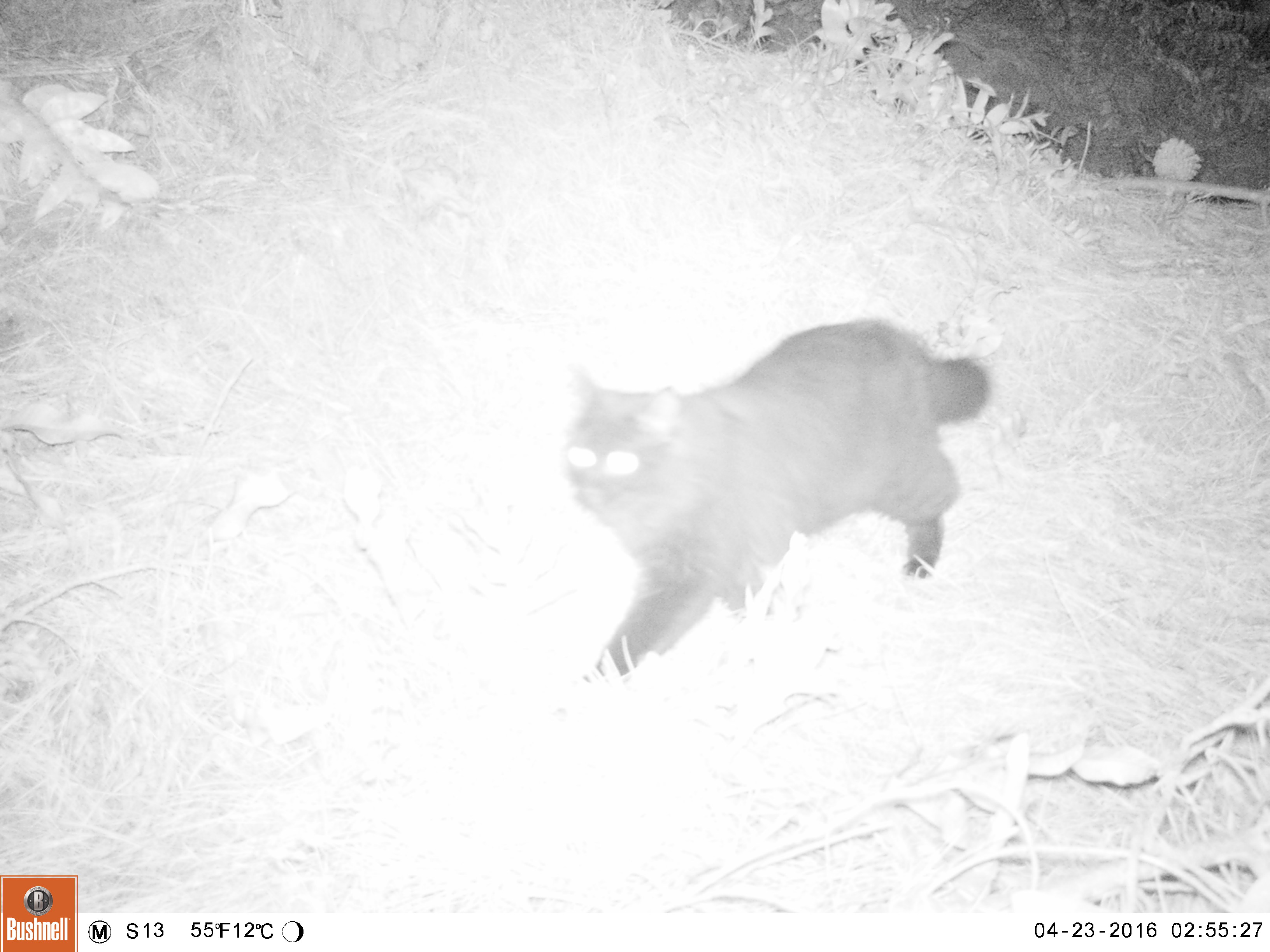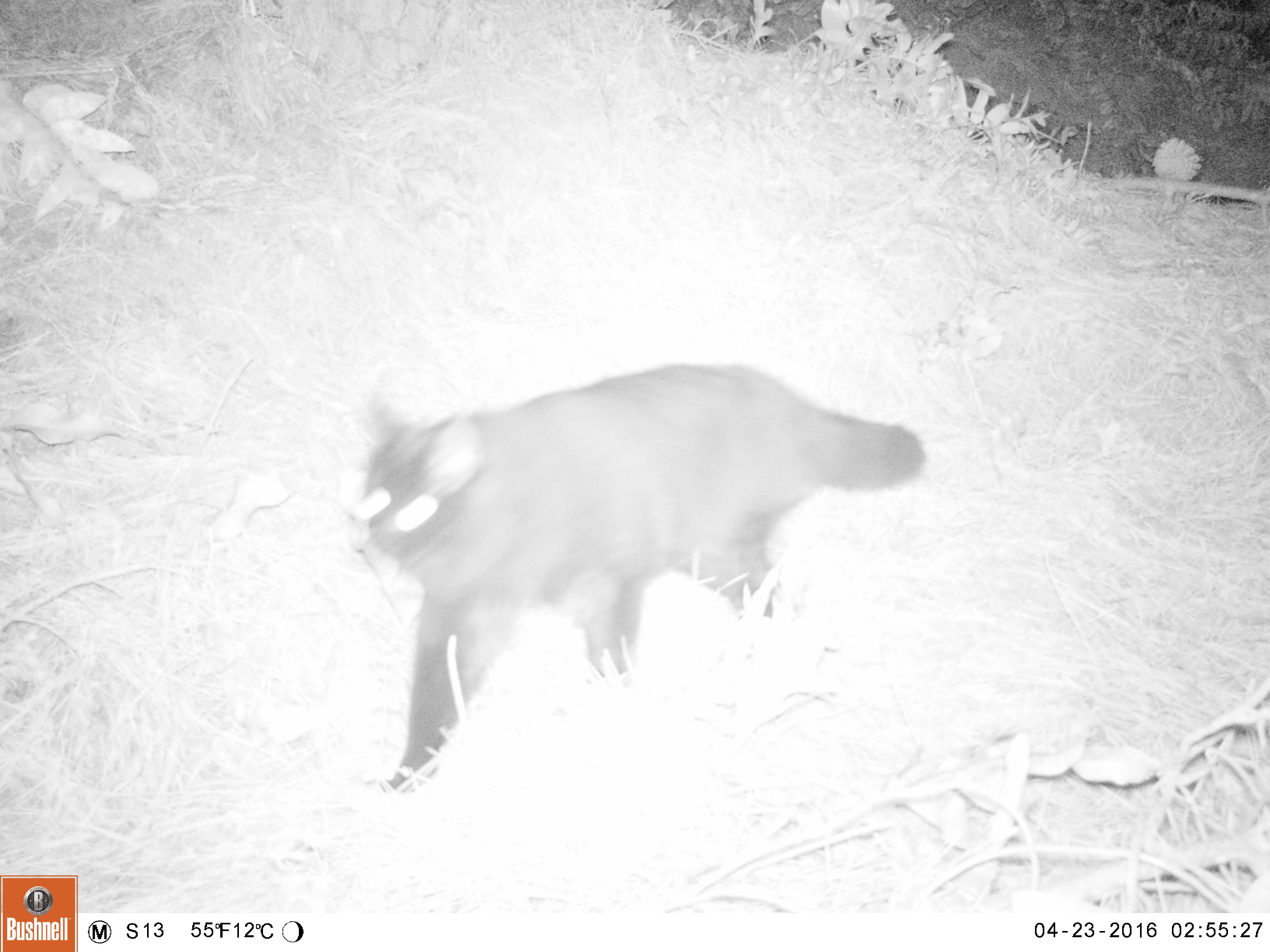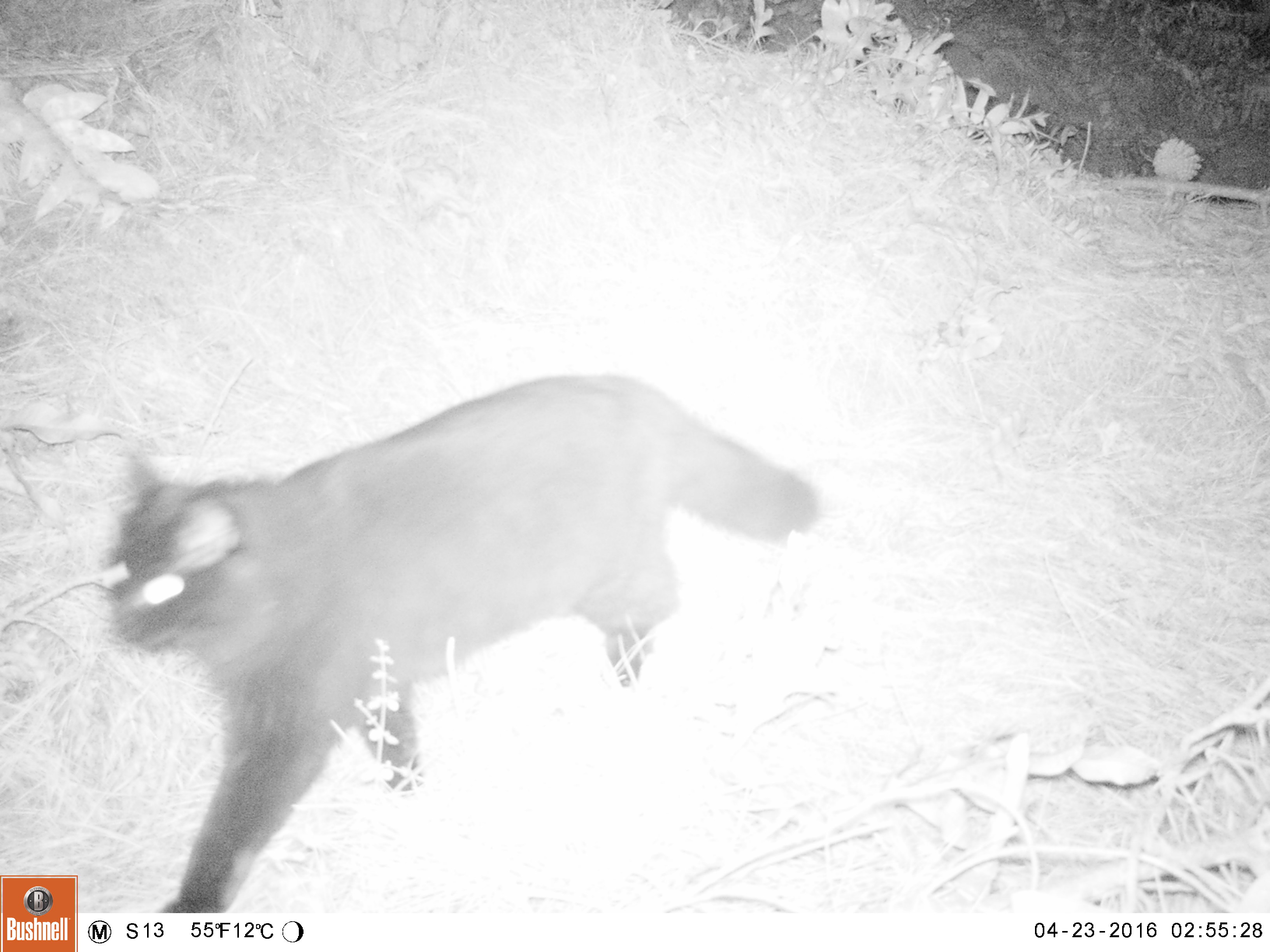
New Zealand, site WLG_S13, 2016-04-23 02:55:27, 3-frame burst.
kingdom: Animalia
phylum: Chordata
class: Mammalia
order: Carnivora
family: Felidae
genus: Felis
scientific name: Felis catus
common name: domestic cat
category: cat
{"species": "cat (domestic cat) (Felis catus)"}